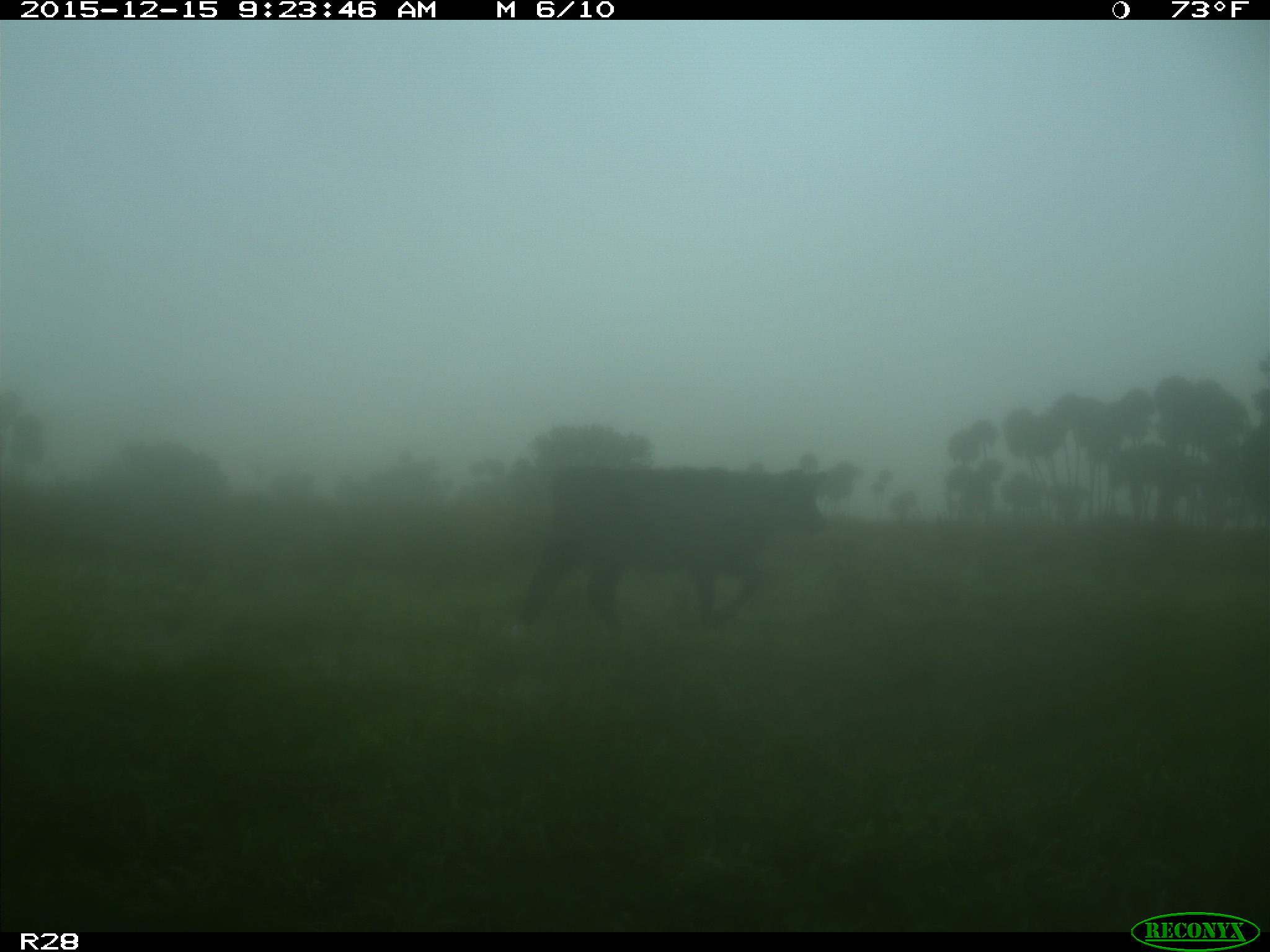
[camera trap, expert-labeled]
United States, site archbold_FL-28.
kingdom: Animalia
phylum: Chordata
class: Mammalia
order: Artiodactyla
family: Bovidae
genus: Bos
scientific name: Bos taurus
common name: domestic cow